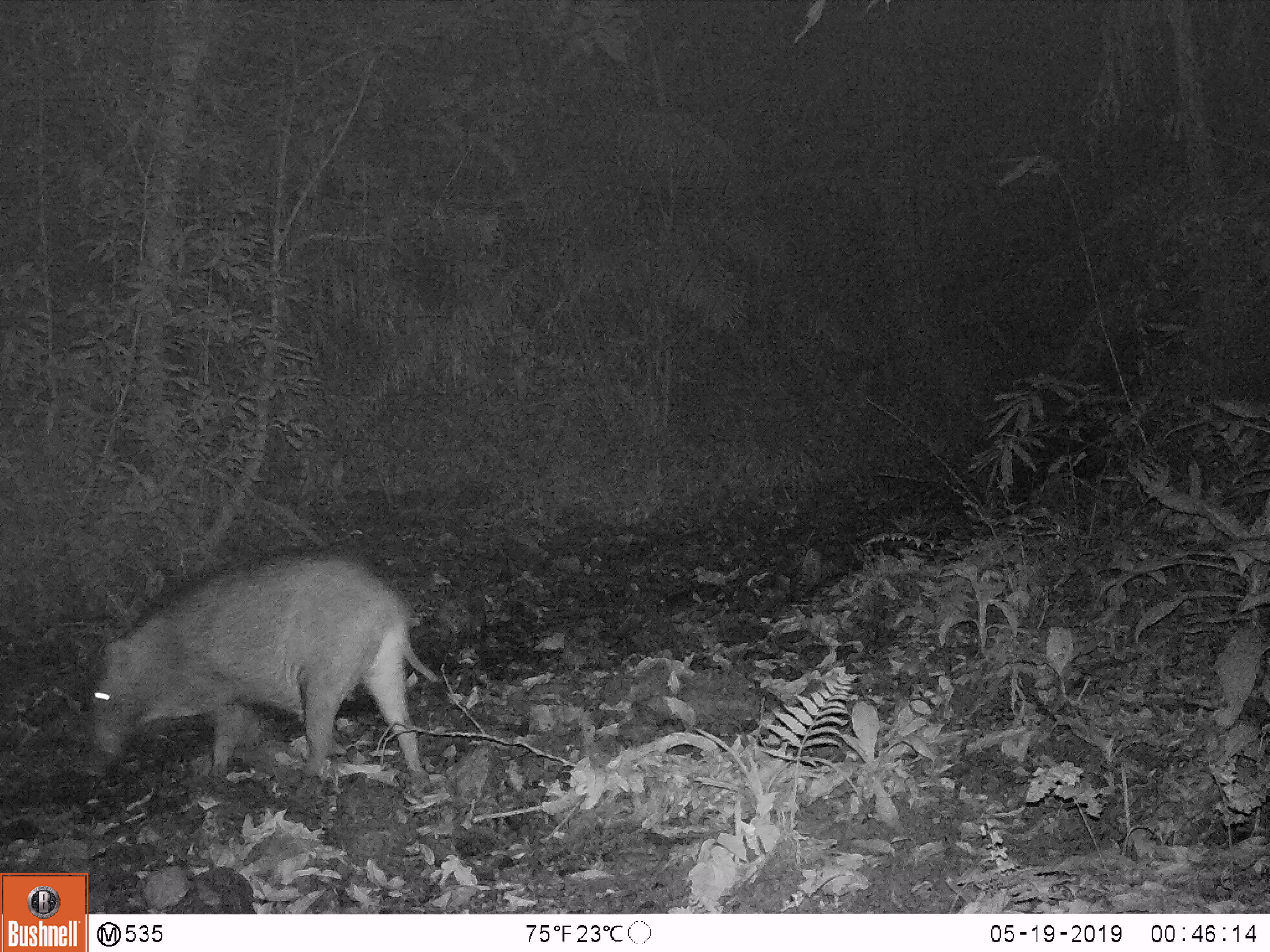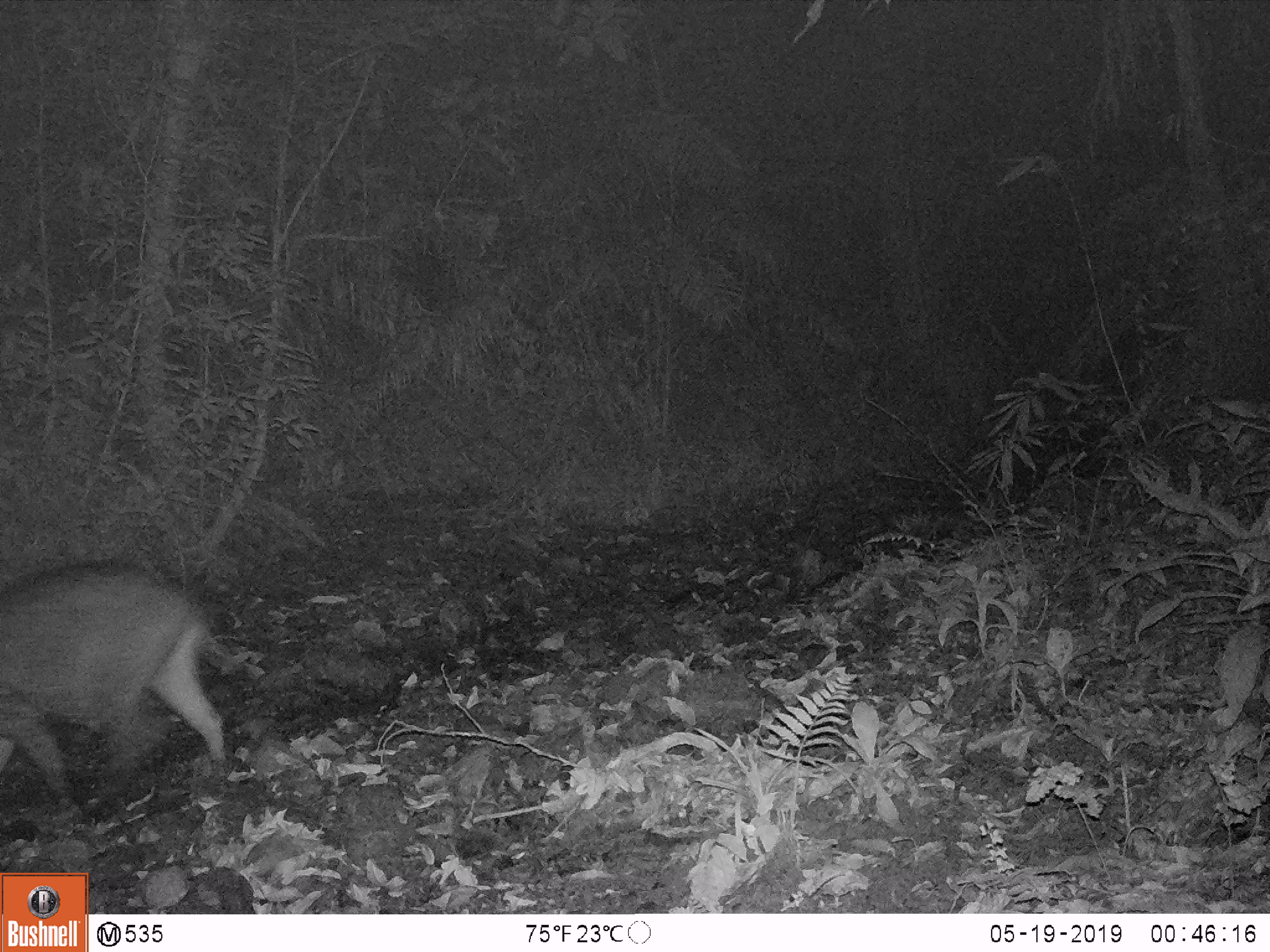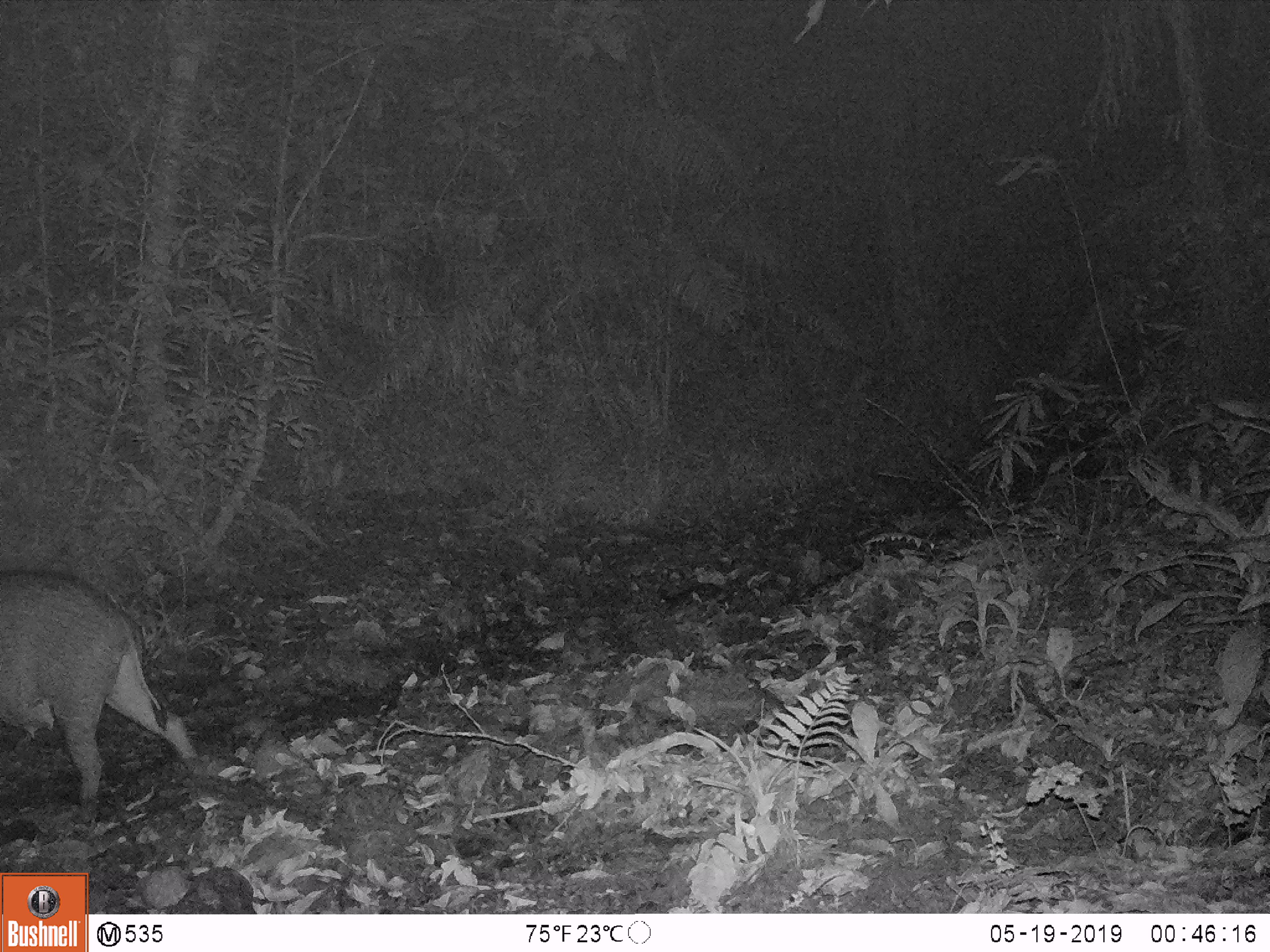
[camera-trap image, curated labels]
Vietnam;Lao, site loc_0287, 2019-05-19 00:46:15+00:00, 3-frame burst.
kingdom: Animalia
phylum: Chordata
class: Mammalia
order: Artiodactyla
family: Suidae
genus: Sus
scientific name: Sus scrofa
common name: eurasian wild pig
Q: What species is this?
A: Eurasian wild pig (Sus scrofa).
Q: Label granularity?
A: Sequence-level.